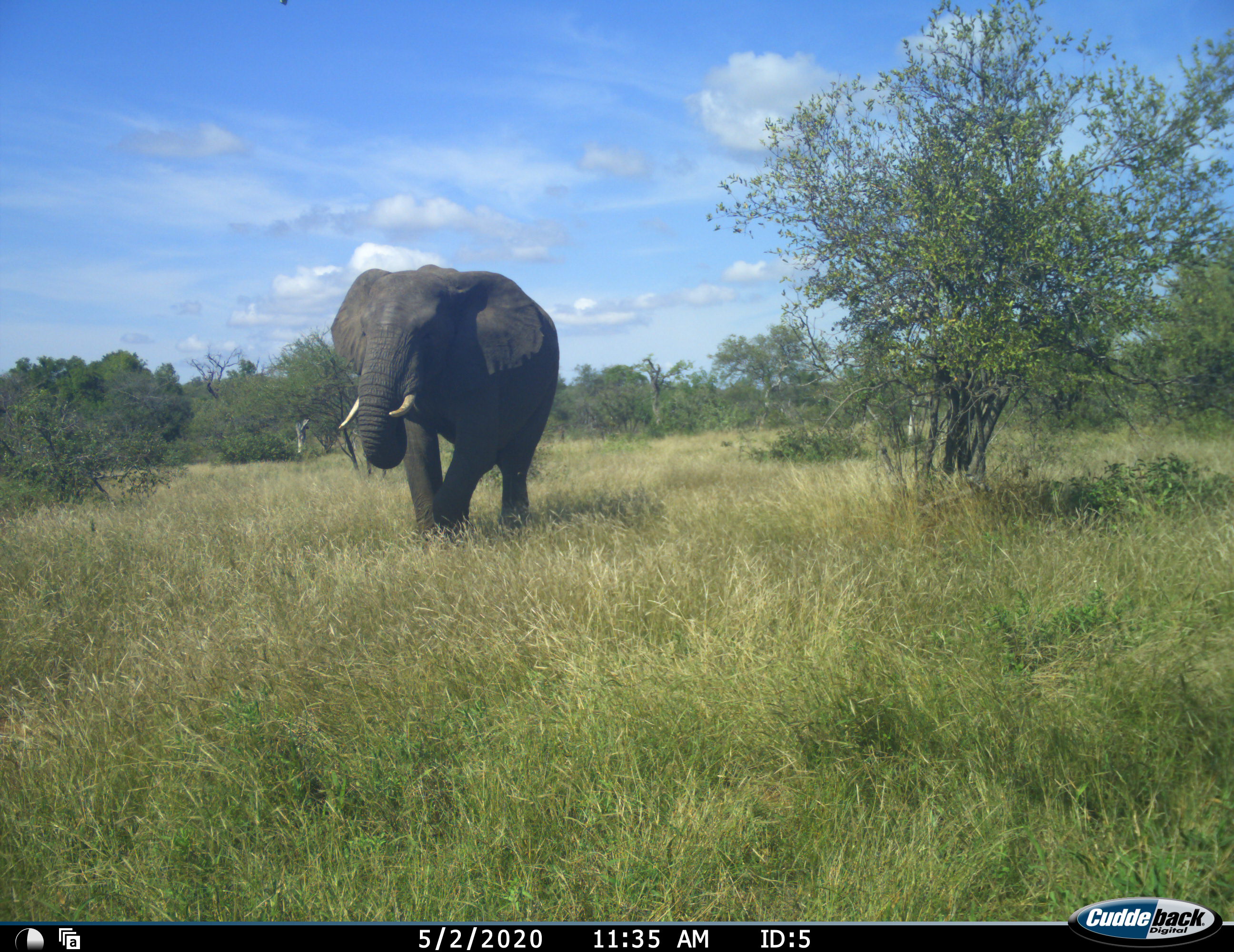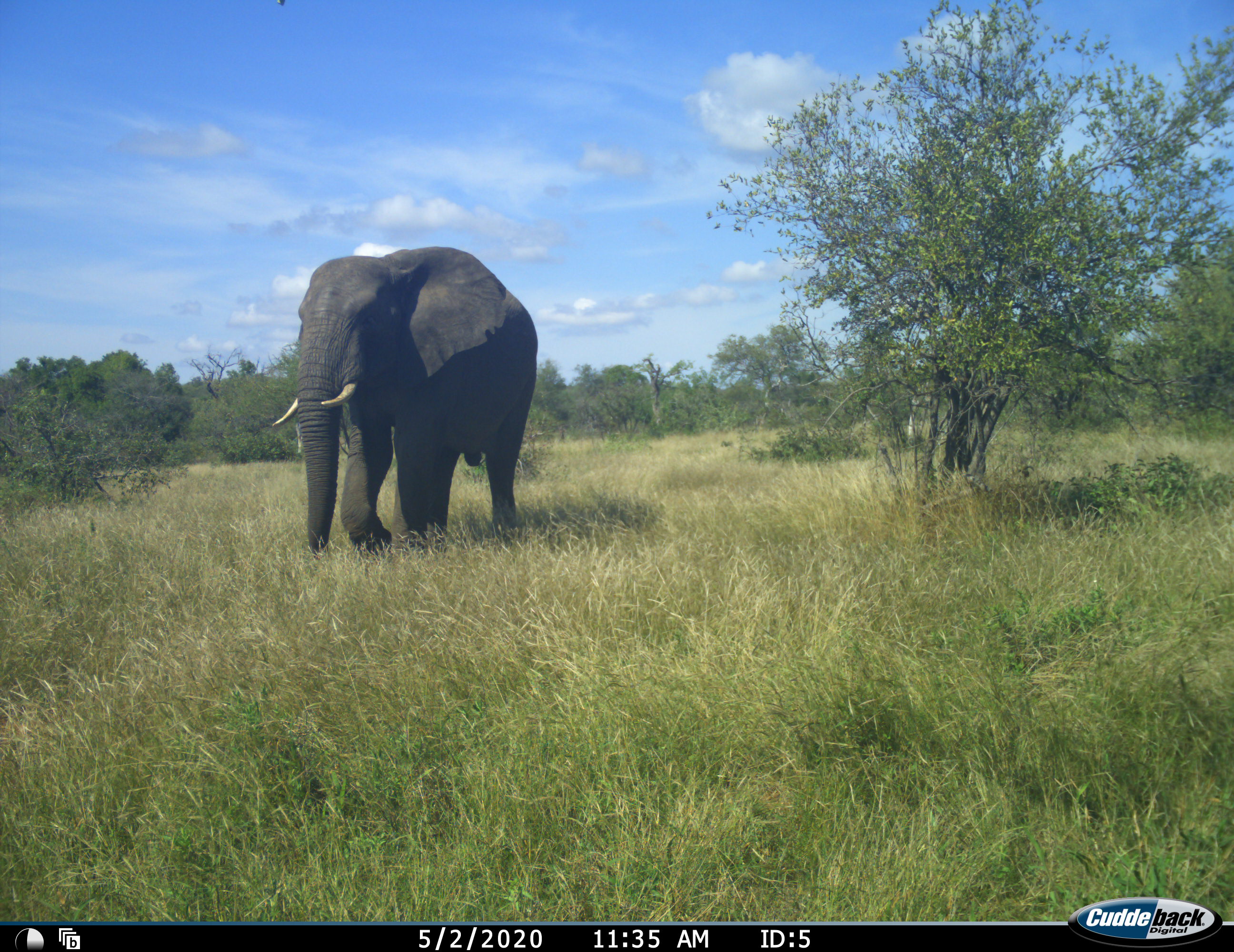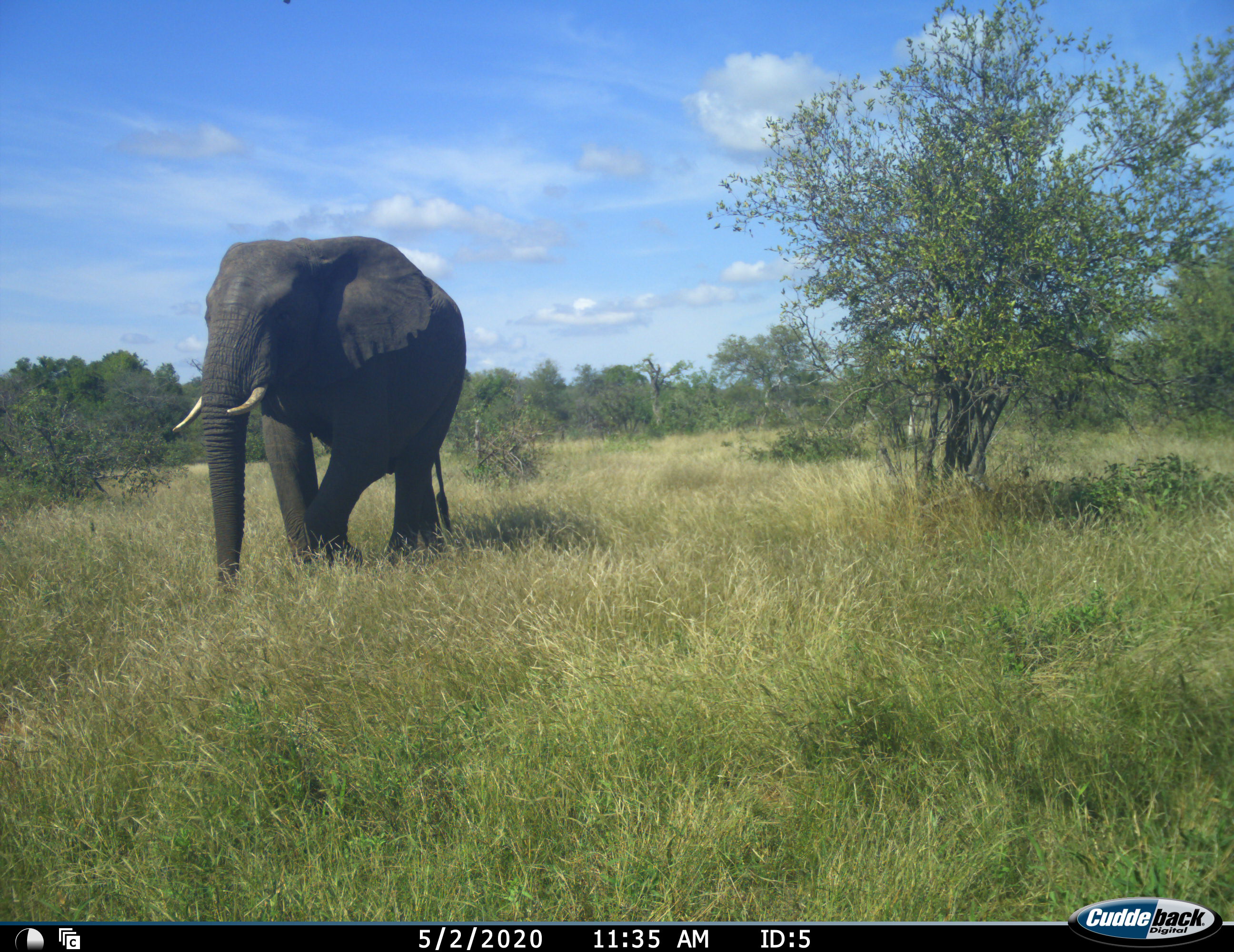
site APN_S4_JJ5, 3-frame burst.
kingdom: Animalia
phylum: Chordata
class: Mammalia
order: Proboscidea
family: Elephantidae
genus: Loxodonta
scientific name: Loxodonta africana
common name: african bush elephant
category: elephant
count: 1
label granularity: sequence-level